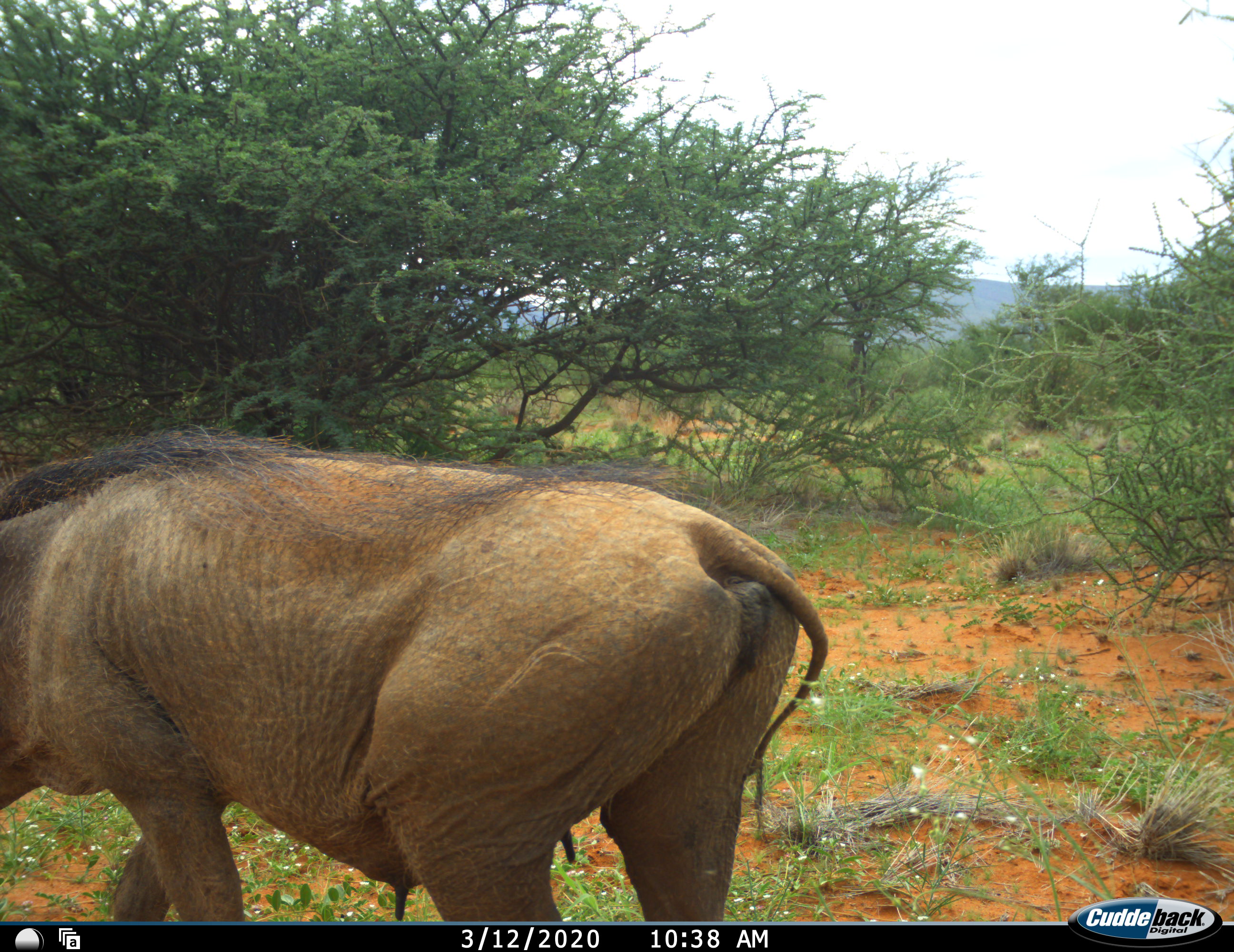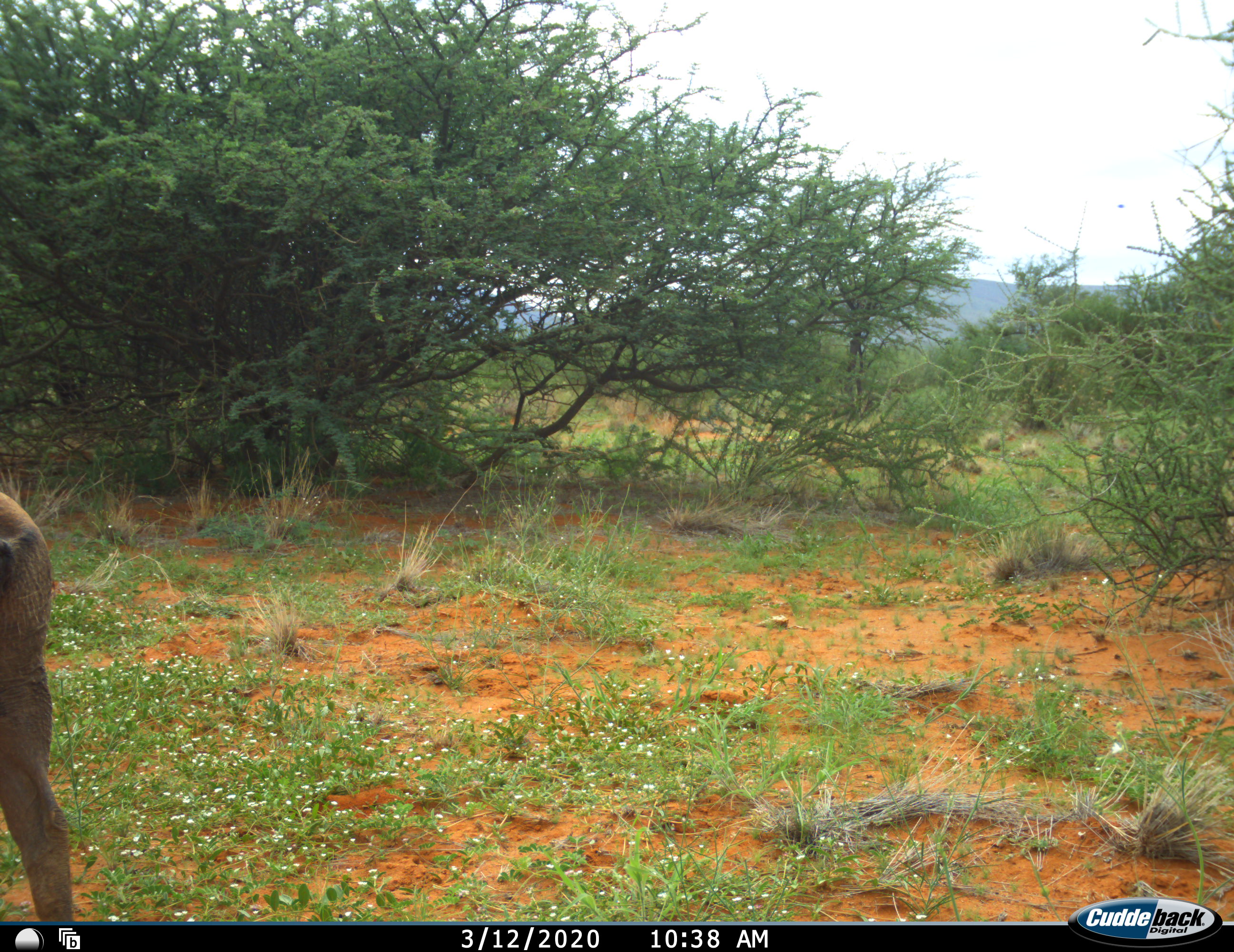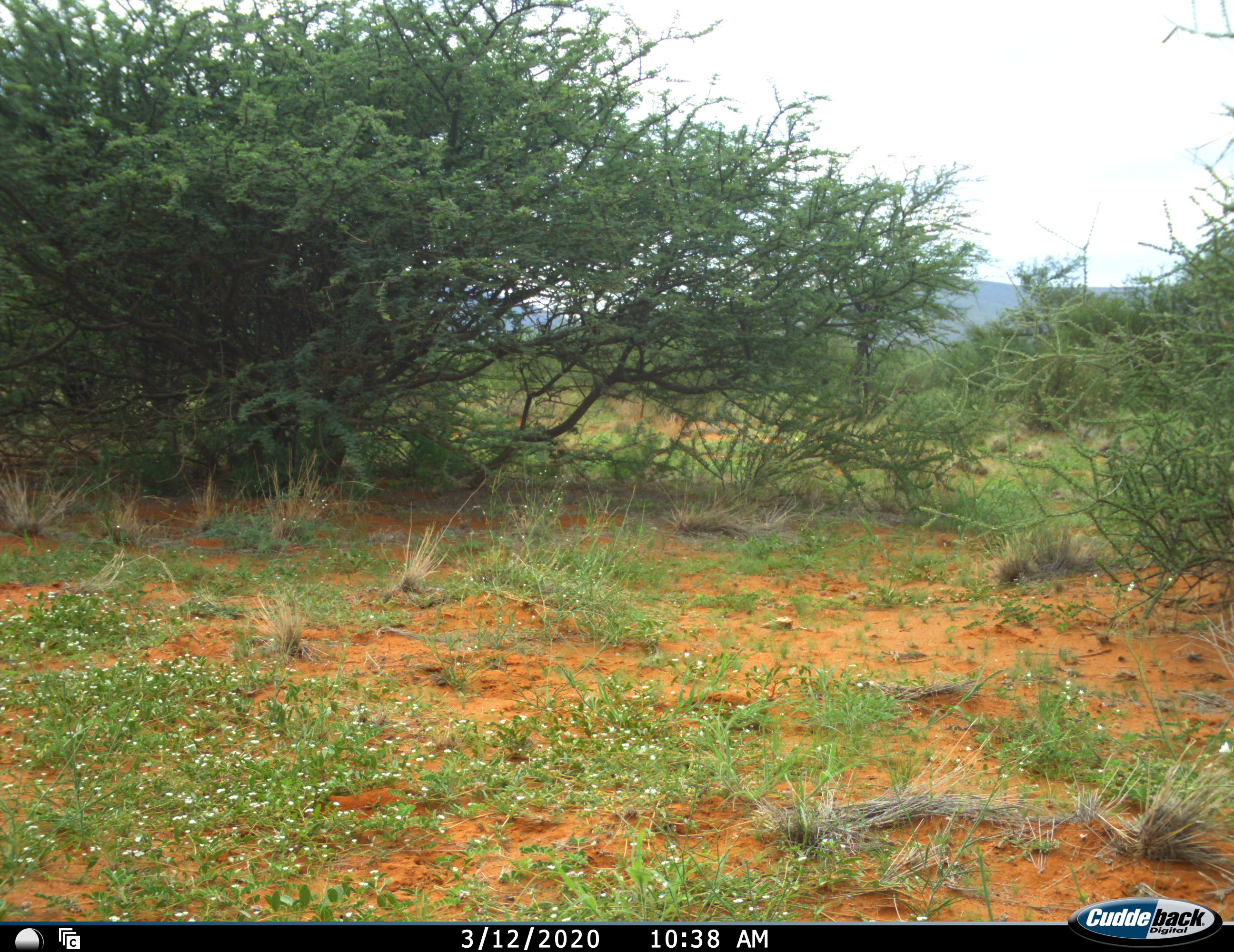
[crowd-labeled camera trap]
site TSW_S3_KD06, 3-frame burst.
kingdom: Animalia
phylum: Chordata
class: Mammalia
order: Artiodactyla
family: Suidae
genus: Phacochoerus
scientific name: Phacochoerus africanus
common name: warthog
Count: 1.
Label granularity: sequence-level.